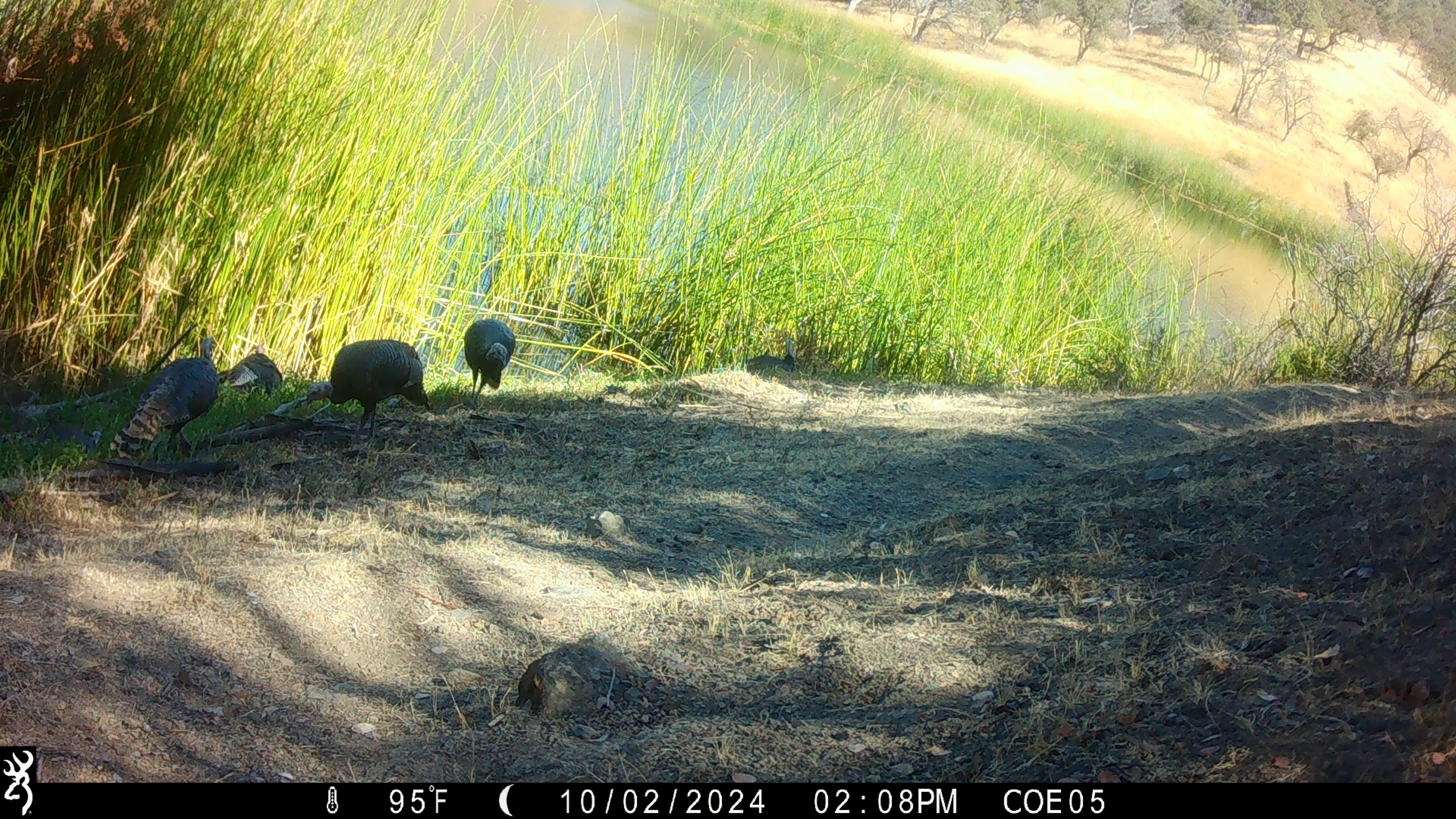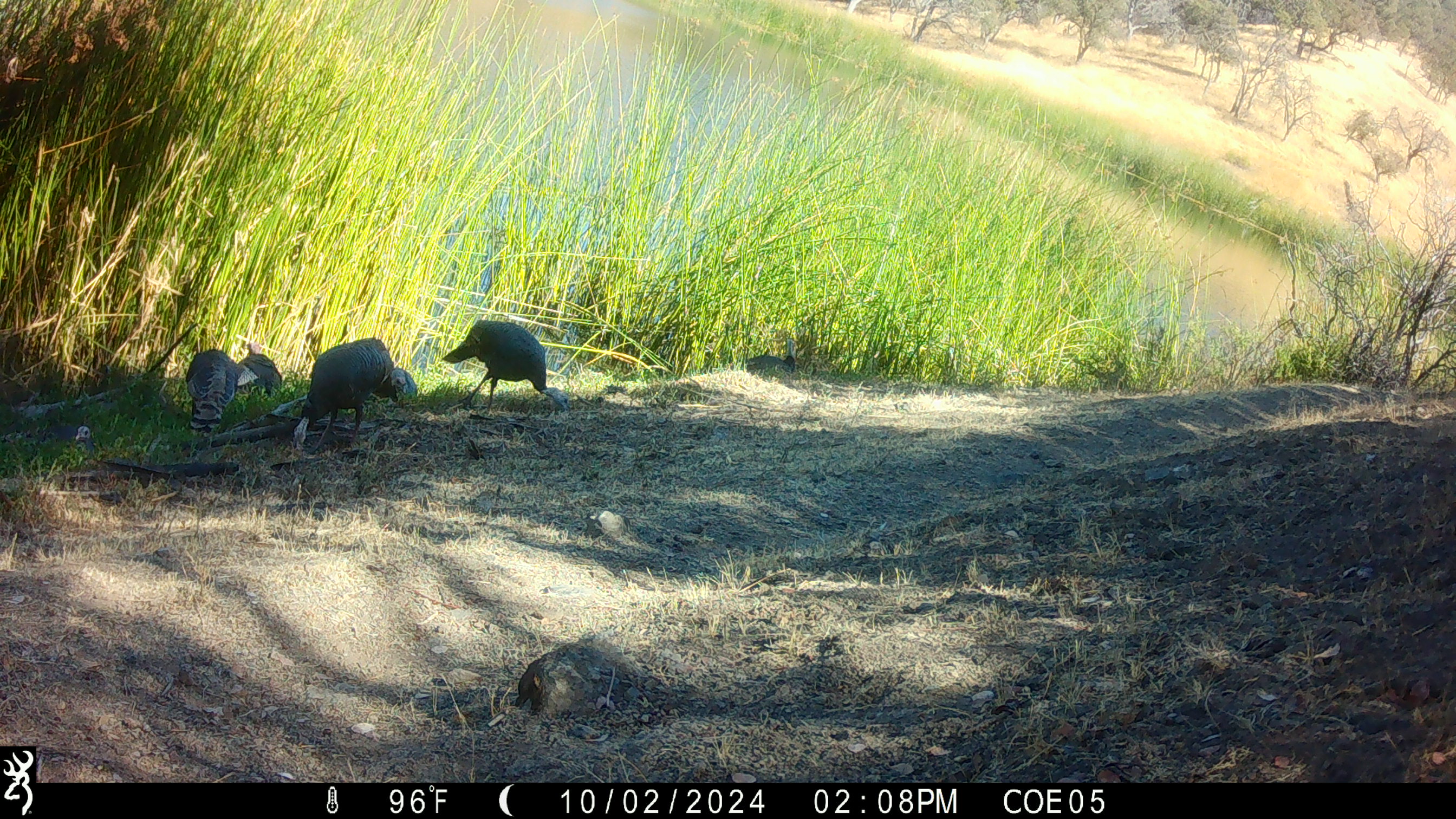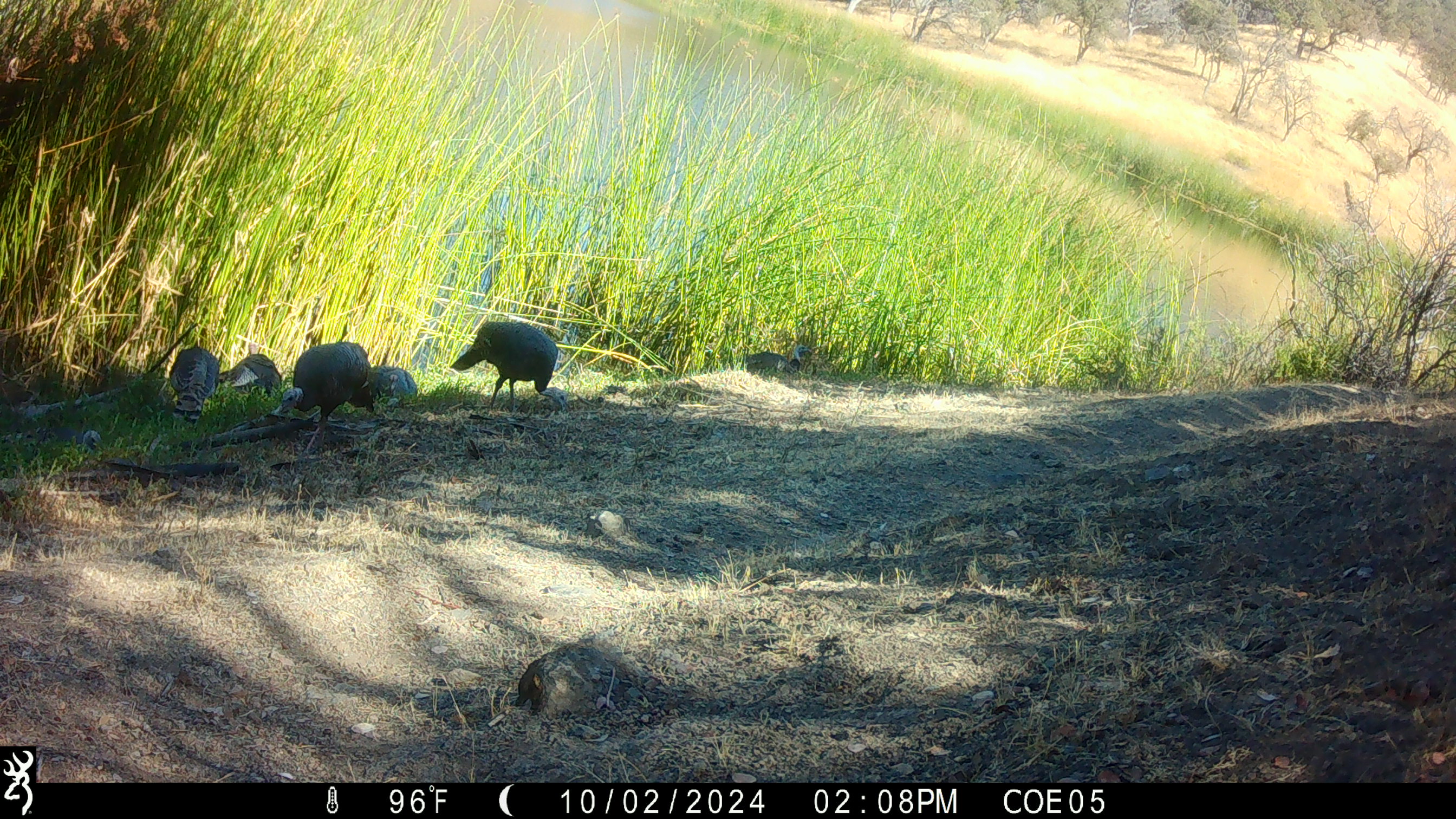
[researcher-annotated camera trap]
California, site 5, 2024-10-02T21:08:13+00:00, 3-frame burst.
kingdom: Animalia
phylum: Chordata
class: Aves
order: Galliformes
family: Phasianidae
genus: Meleagris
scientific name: Meleagris gallopavo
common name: turkey